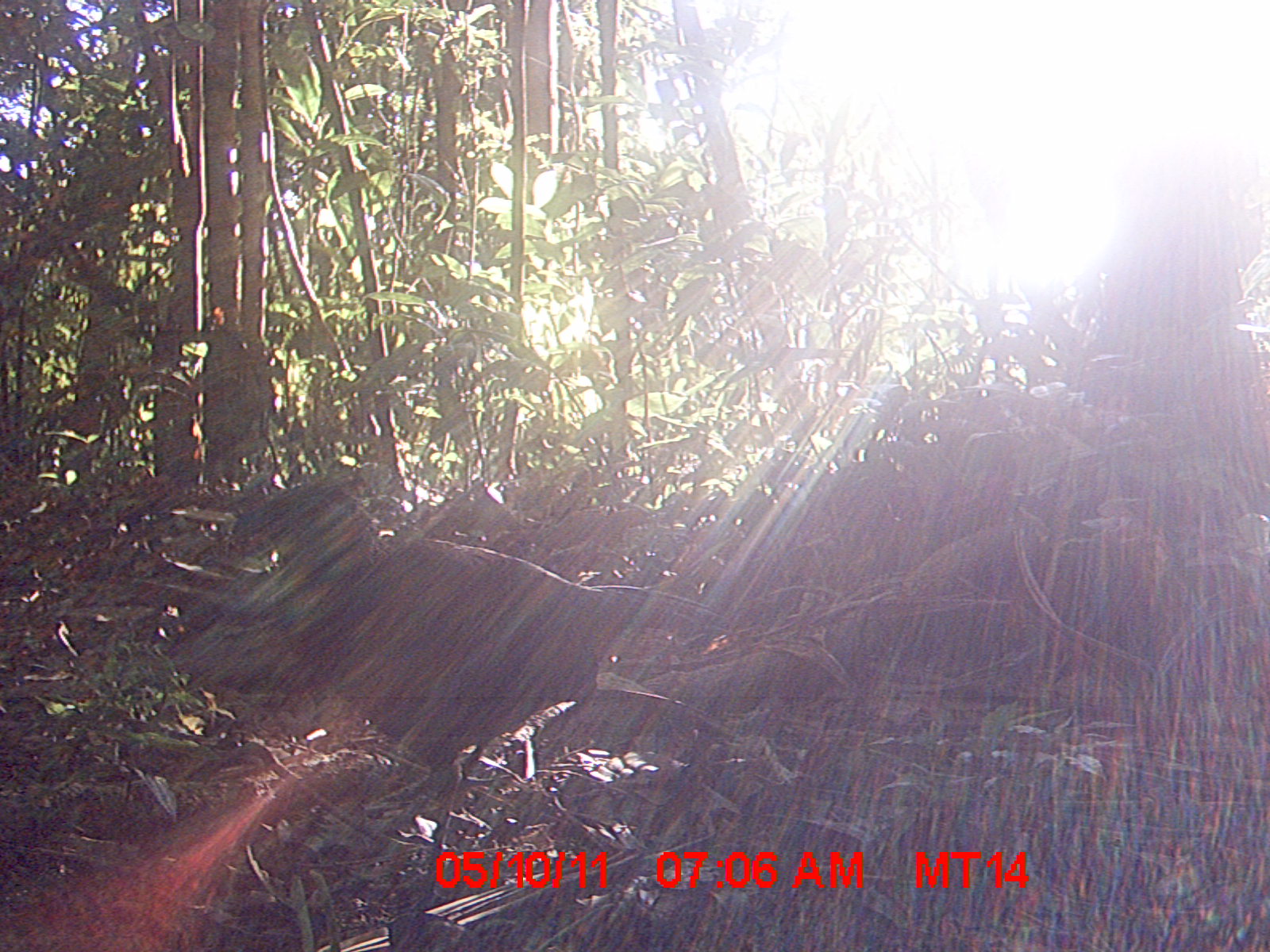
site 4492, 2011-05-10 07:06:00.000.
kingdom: Animalia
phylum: Chordata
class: Aves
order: Cuculiformes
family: Cuculidae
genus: Coua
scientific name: Coua serriana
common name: red-breasted coua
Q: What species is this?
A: Coua serriana (red-breasted coua).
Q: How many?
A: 1.